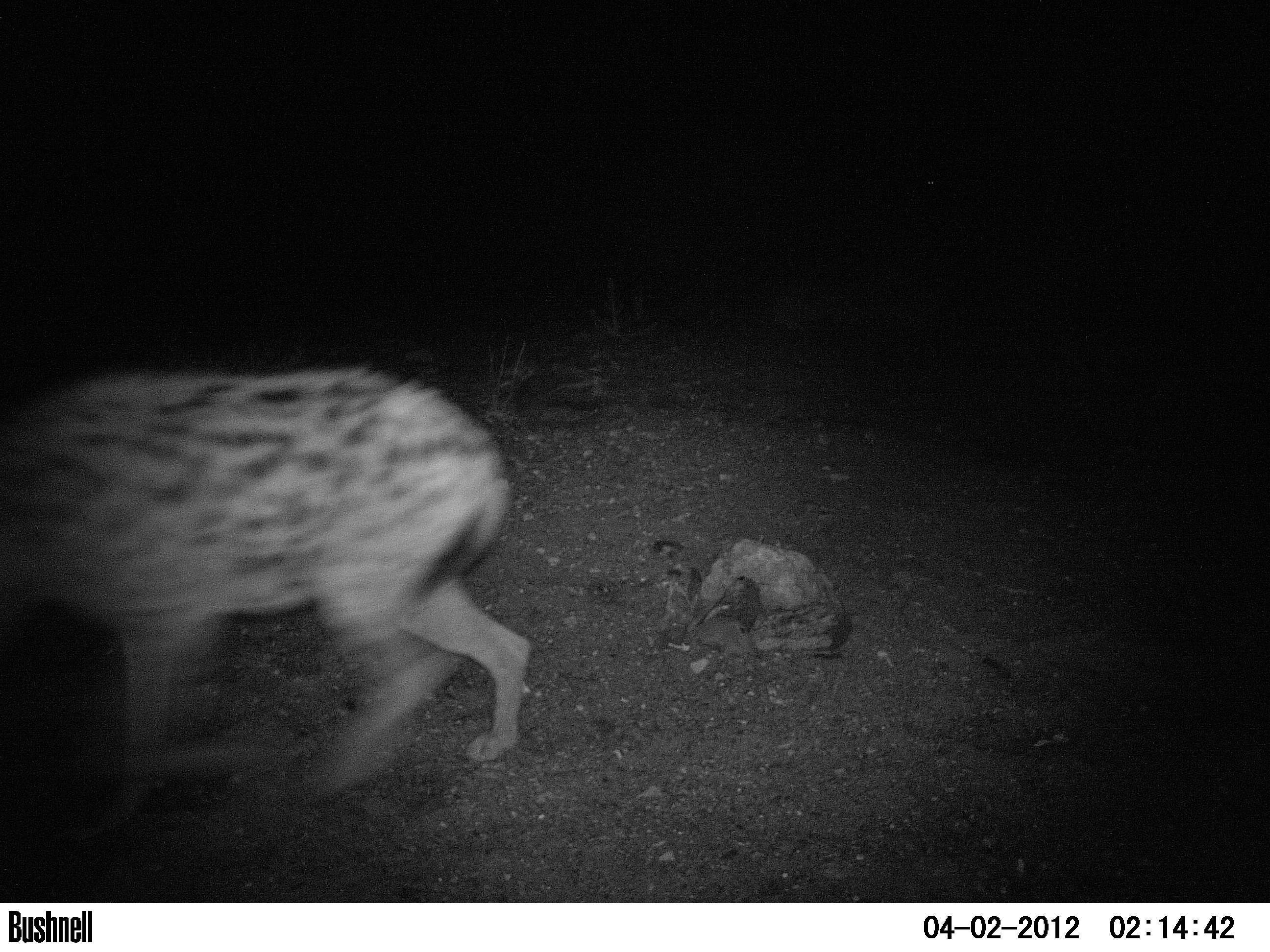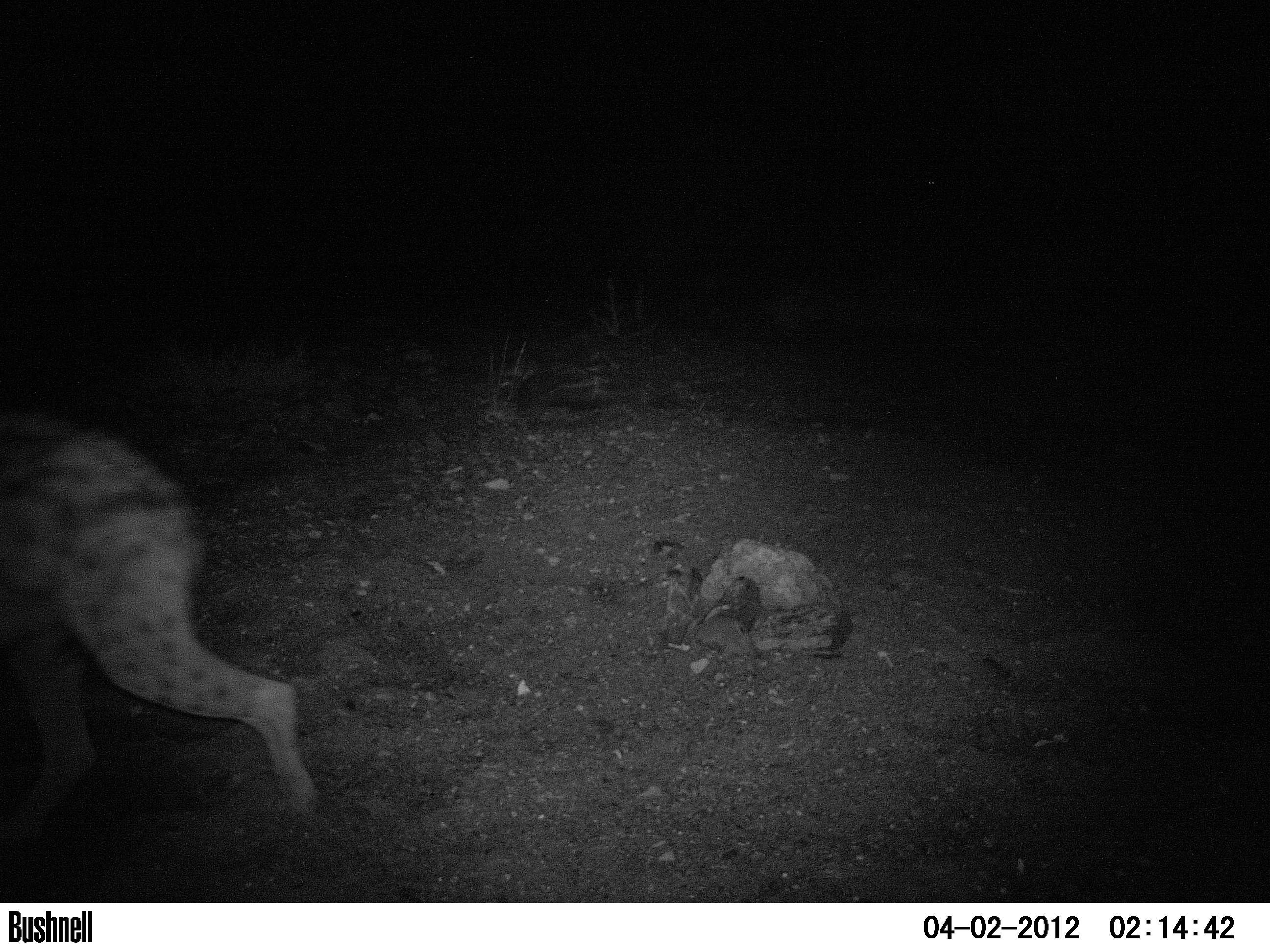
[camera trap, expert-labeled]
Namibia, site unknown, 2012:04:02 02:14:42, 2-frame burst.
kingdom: Animalia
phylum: Chordata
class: Mammalia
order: Carnivora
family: Hyaenidae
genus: Crocuta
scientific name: Crocuta crocuta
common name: spotted hyena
Crocuta crocuta (spotted hyena).